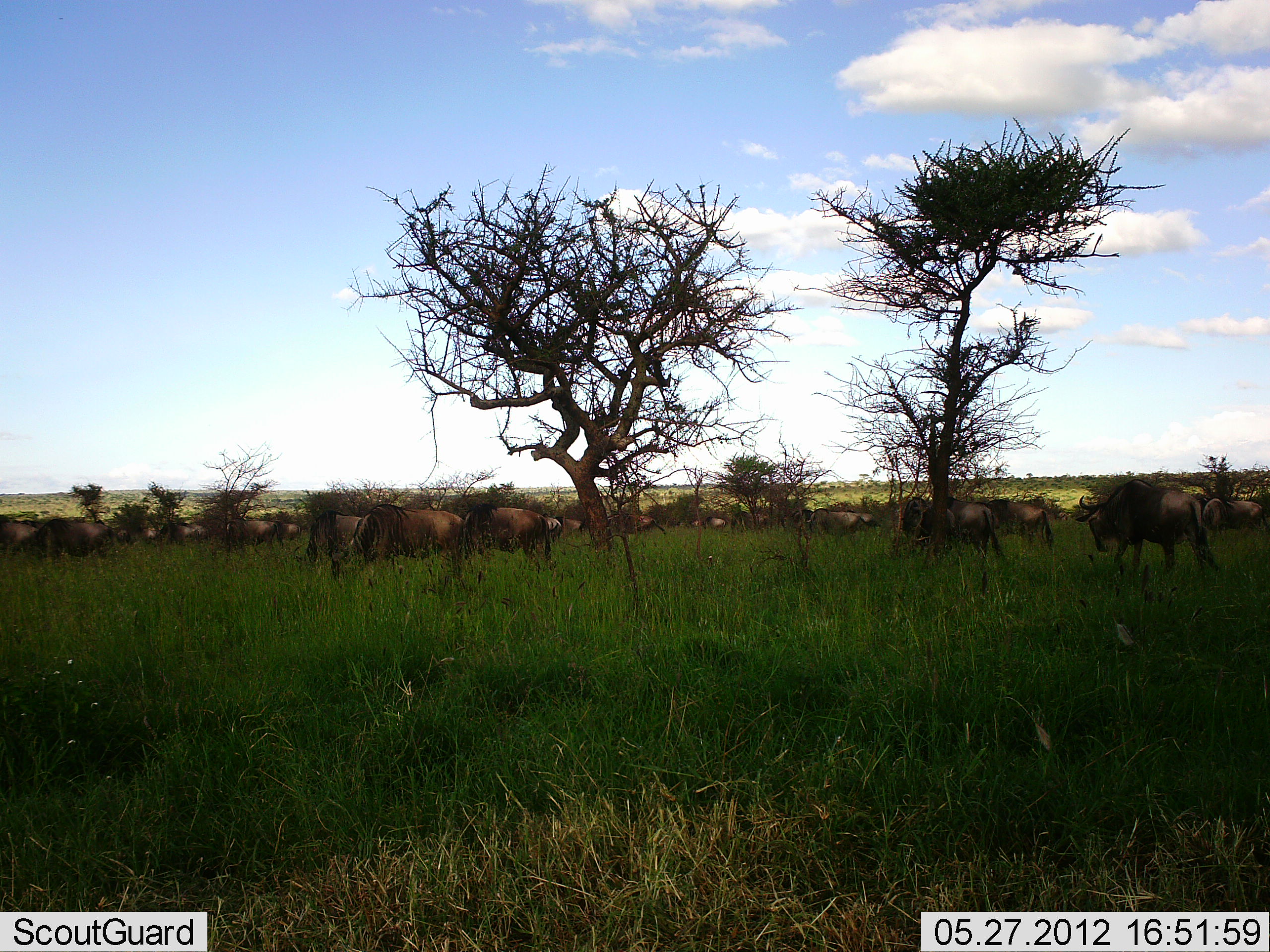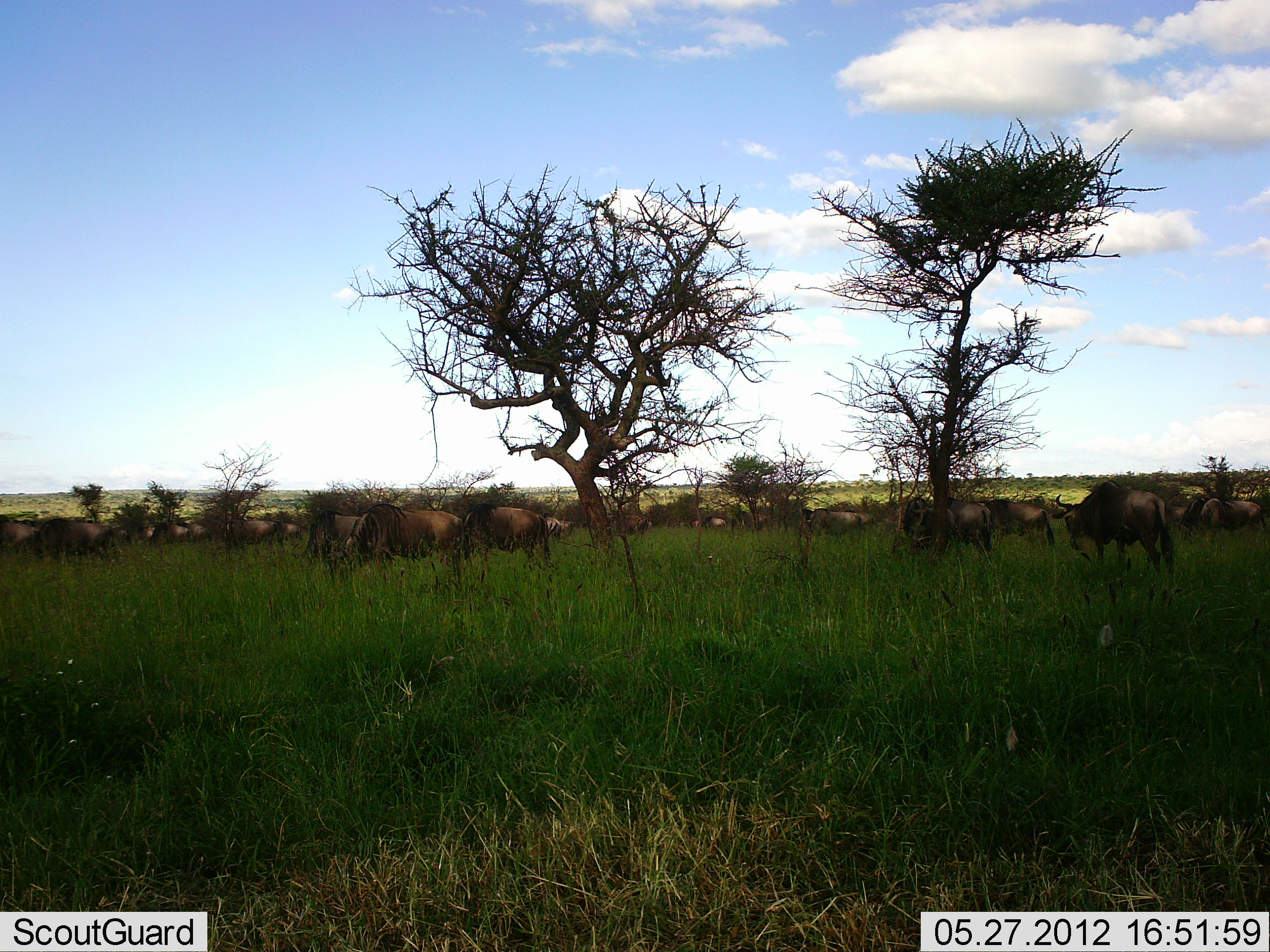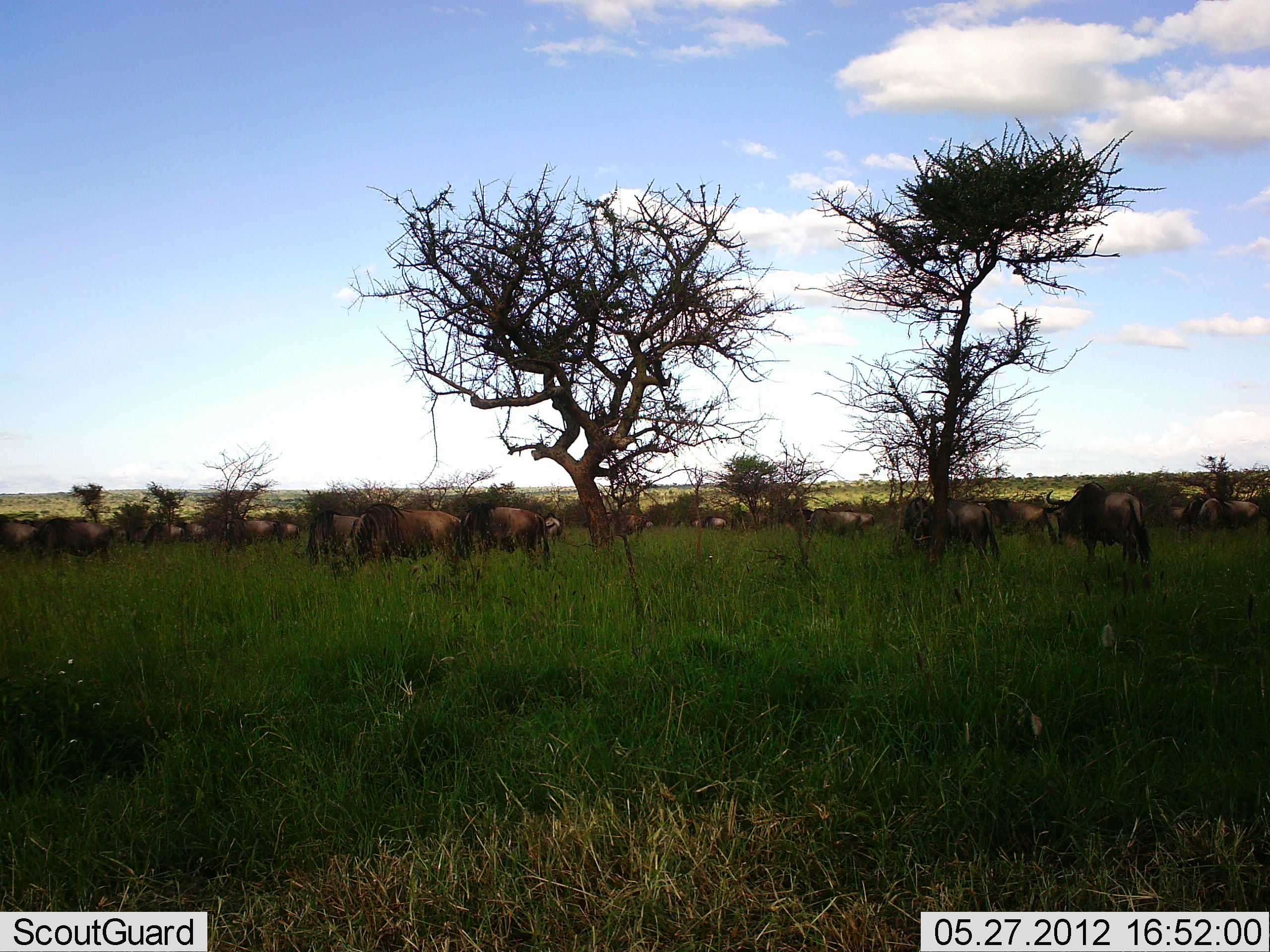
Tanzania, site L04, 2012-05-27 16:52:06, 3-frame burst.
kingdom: Animalia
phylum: Chordata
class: Mammalia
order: Artiodactyla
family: Bovidae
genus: Connochaetes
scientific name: Connochaetes taurinus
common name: blue wildebeest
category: wildebeest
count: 11-50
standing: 55%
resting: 9%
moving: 45%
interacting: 9%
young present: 0%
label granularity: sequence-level